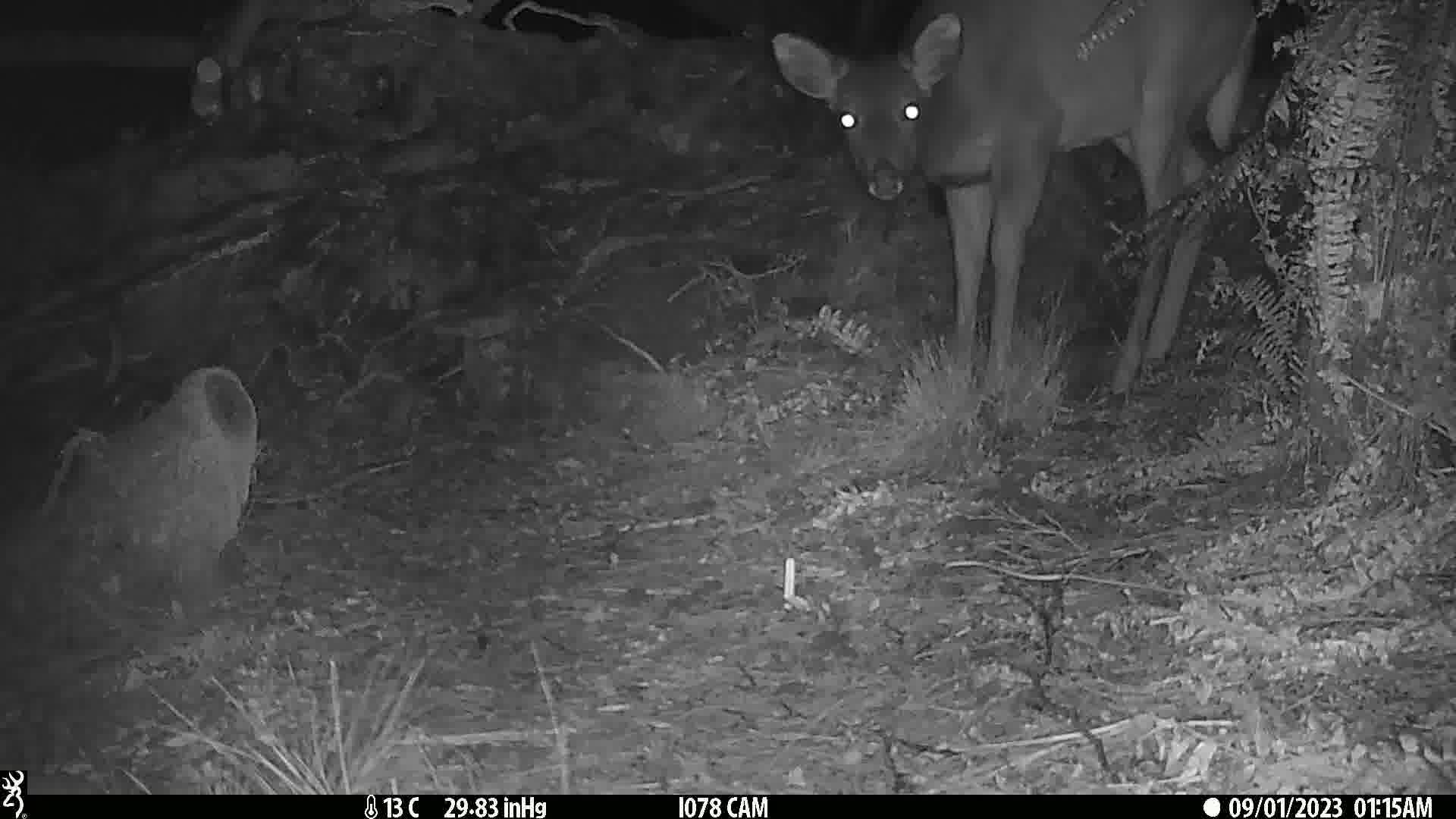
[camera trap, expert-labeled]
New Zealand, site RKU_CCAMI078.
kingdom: Animalia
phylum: Chordata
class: Mammalia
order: Artiodactyla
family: Cervidae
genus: Odocoileus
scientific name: Odocoileus virginianus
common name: white-tailed deer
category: white tailed deer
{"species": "white tailed deer (white-tailed deer) (Odocoileus virginianus)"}